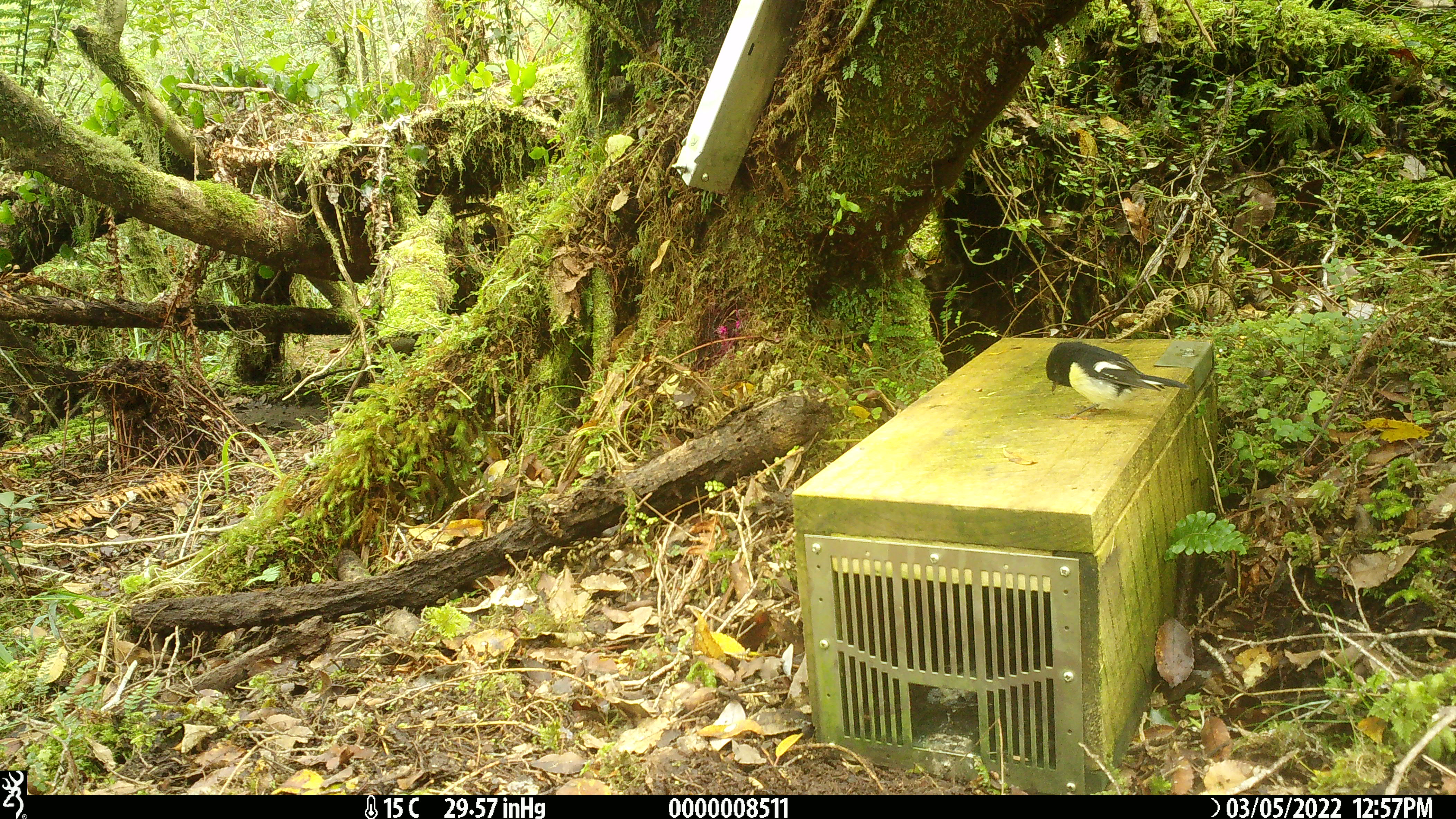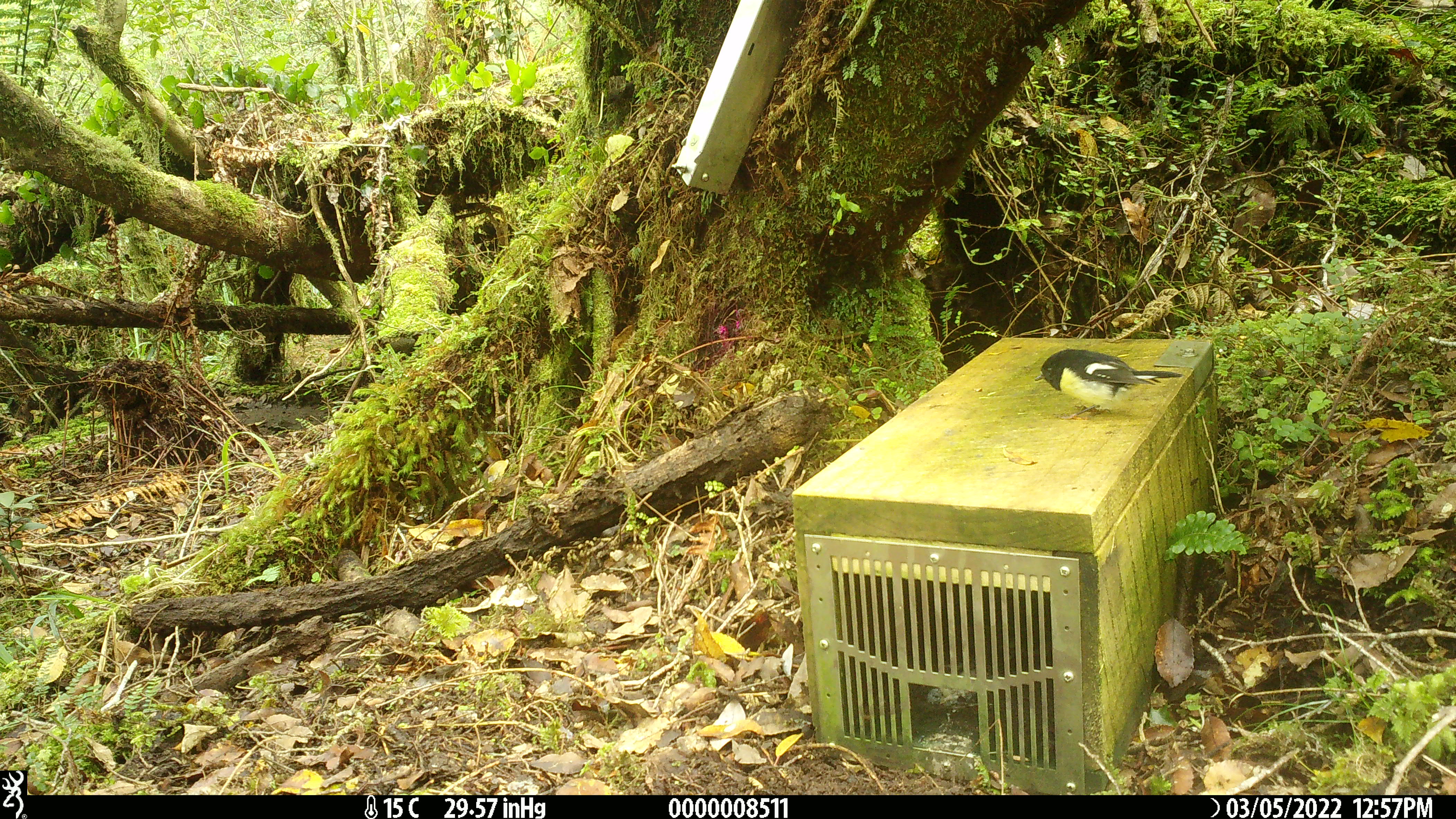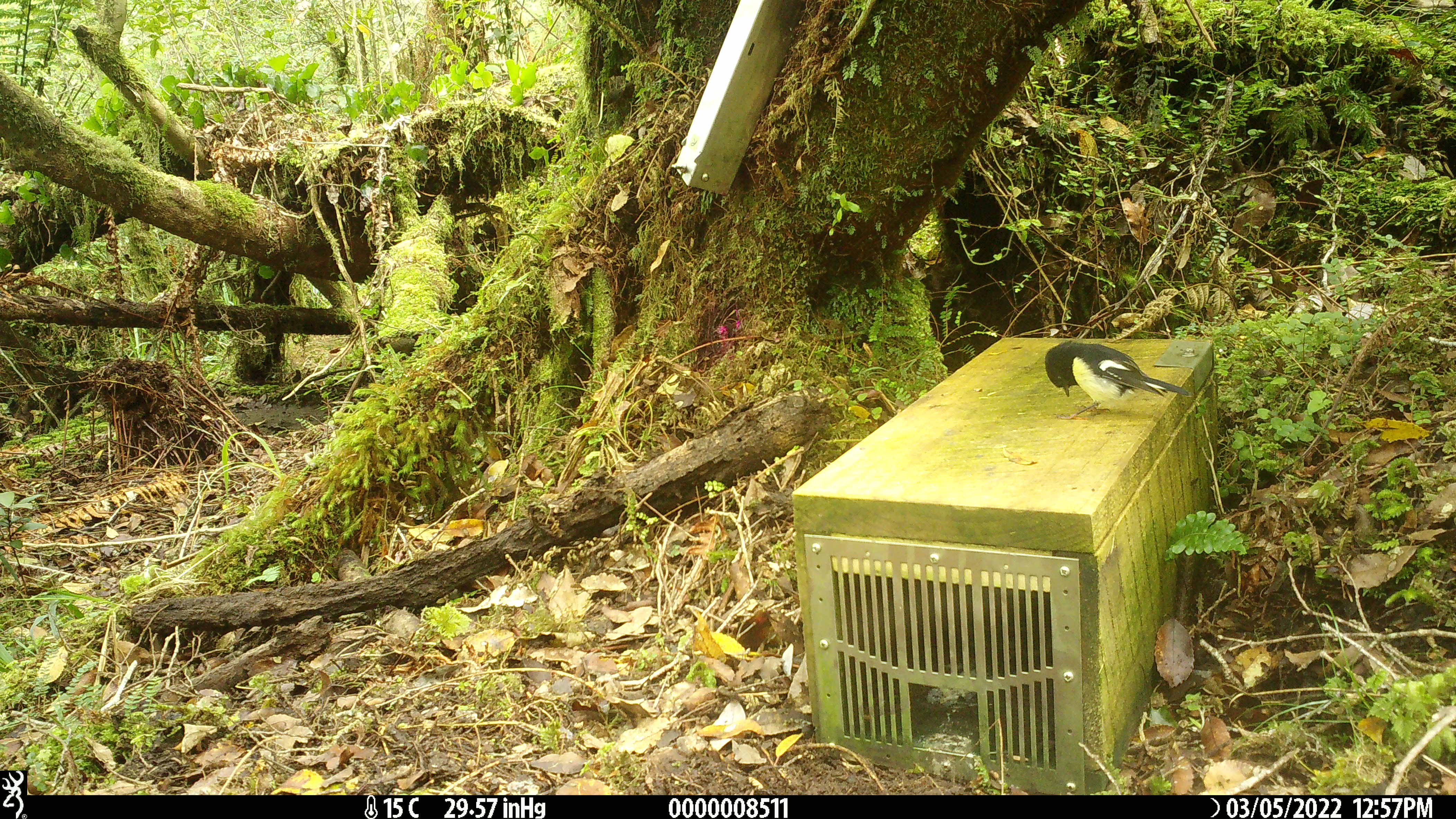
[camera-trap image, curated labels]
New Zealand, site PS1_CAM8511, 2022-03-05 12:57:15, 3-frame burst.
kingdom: Animalia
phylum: Chordata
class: Aves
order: Passeriformes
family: Petroicidae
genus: Petroica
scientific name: Petroica macrocephala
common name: tomtit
Tomtit (Petroica macrocephala).